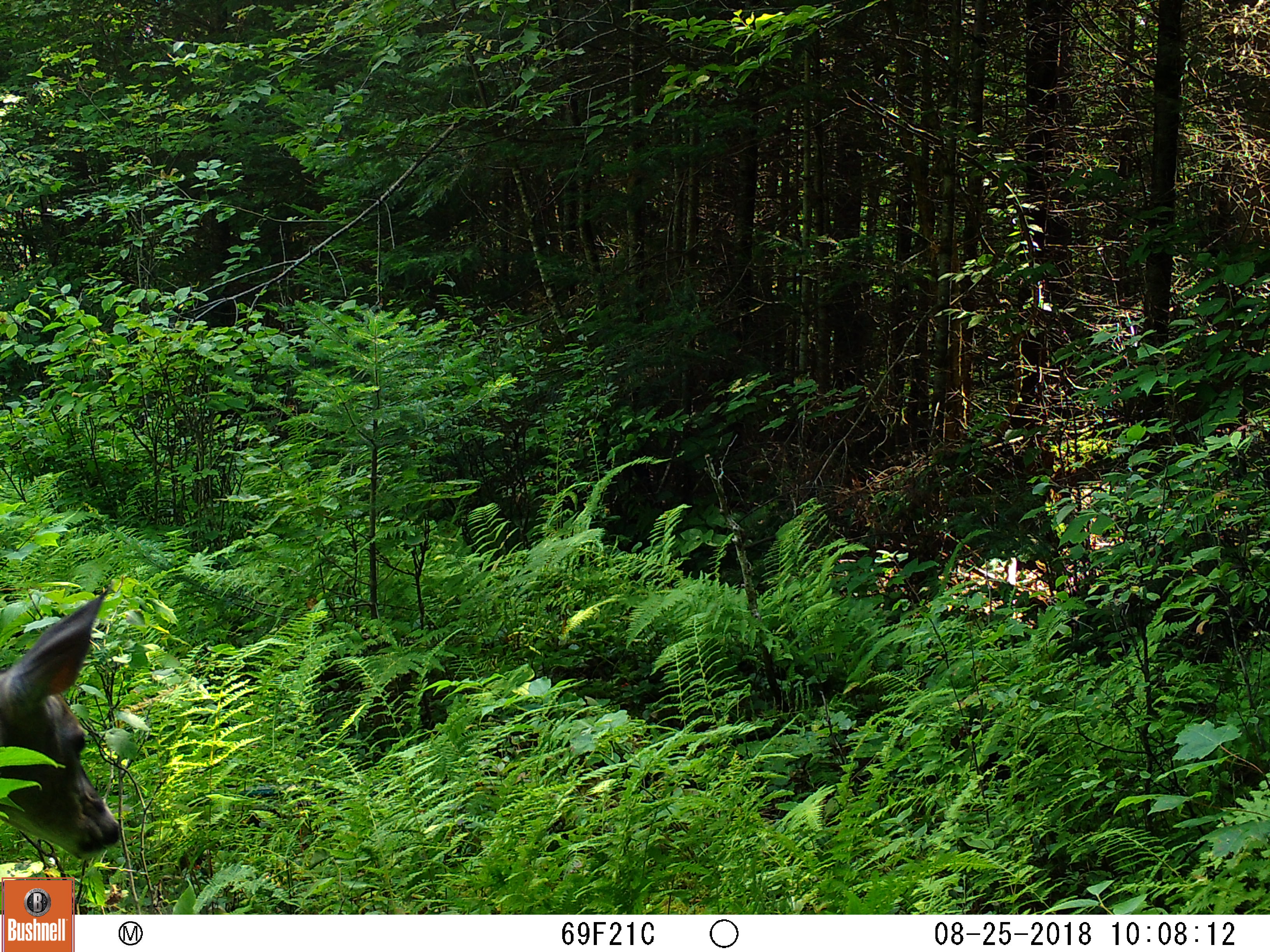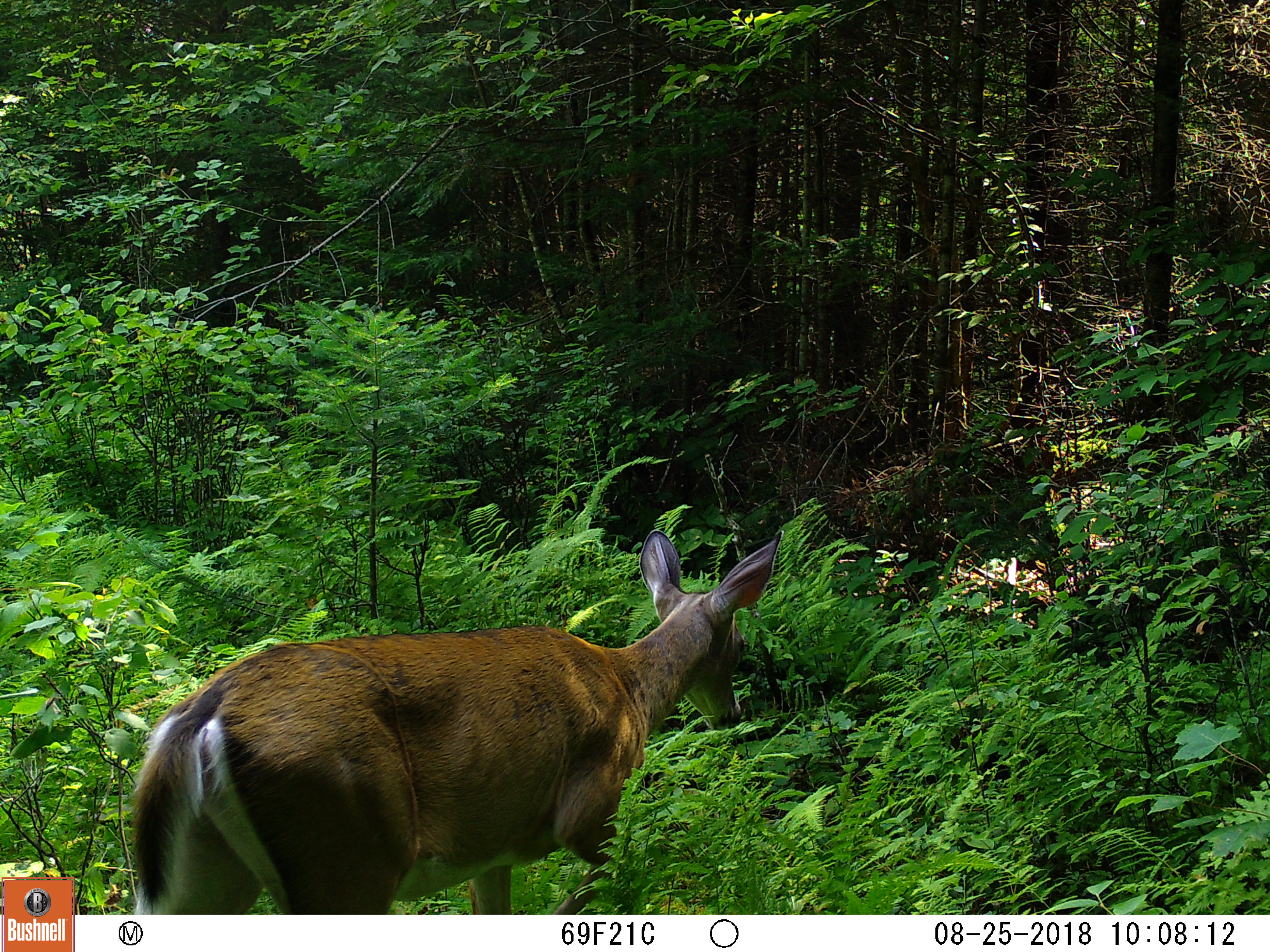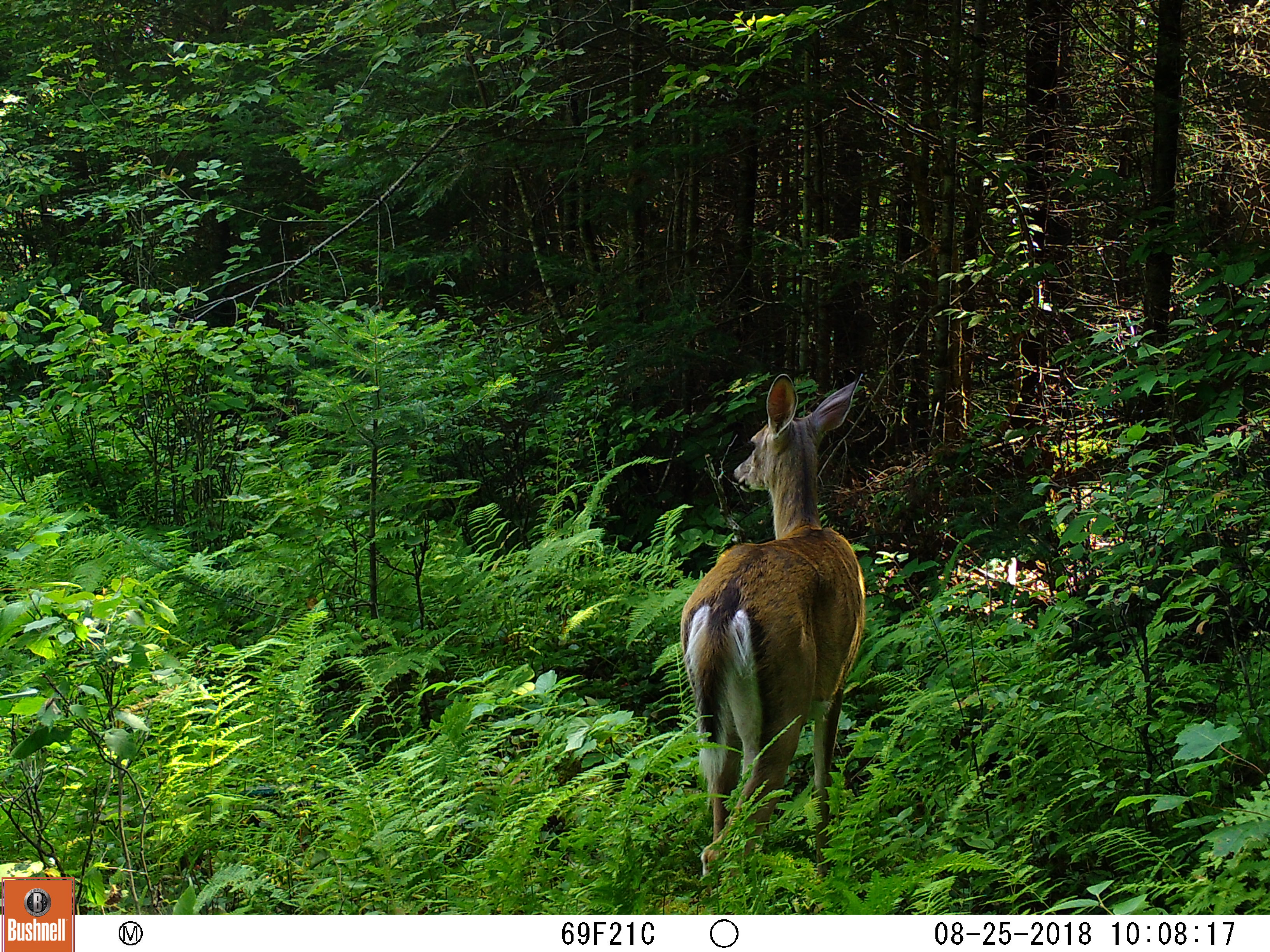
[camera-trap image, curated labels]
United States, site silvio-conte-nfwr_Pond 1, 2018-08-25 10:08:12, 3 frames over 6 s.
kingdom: Animalia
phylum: Chordata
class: Mammalia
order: Artiodactyla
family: Cervidae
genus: Odocoileus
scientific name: Odocoileus virginianus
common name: white-tailed deer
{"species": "white-tailed deer (Odocoileus virginianus)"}